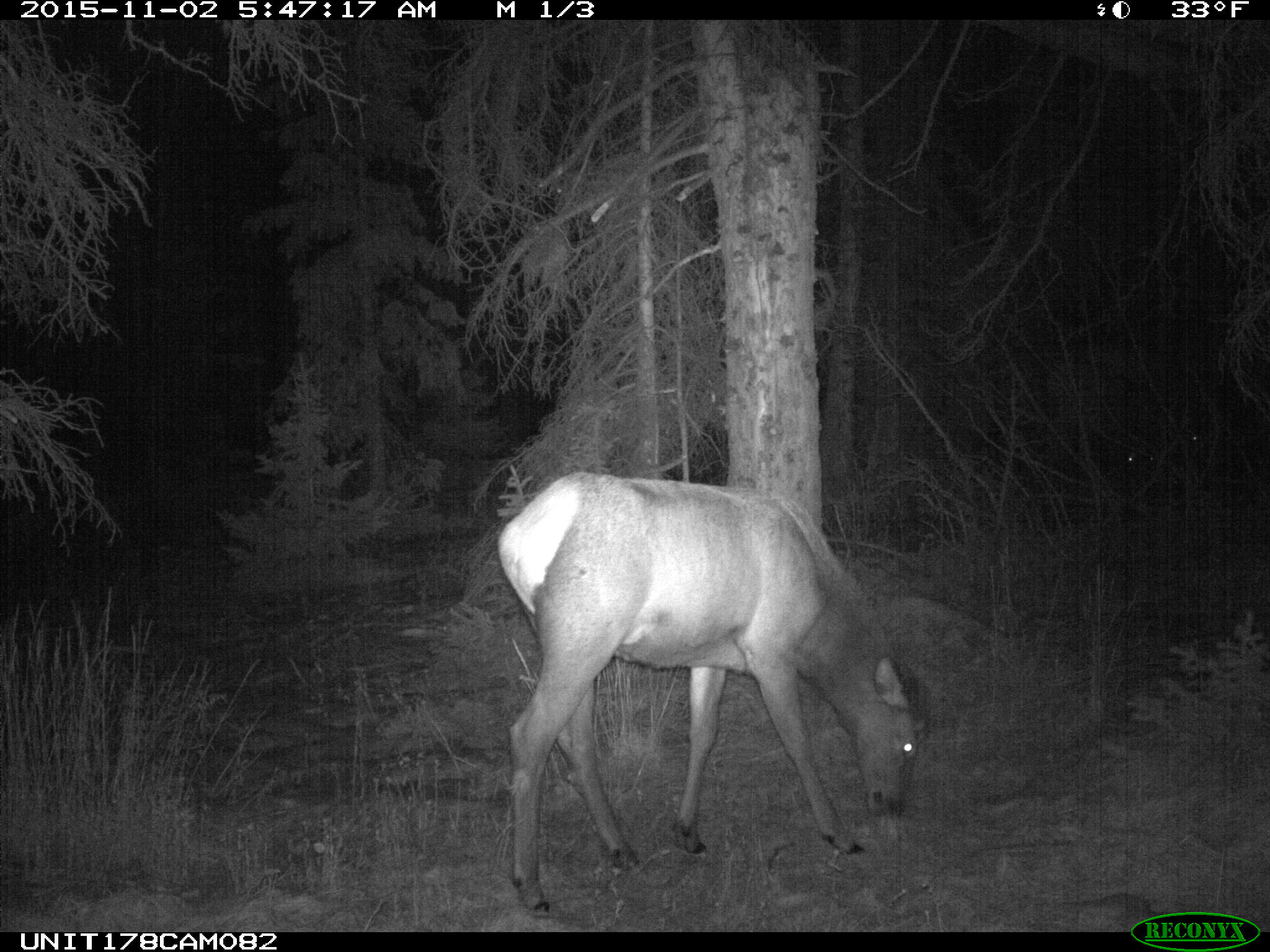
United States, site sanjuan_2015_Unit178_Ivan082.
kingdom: Animalia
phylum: Chordata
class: Mammalia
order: Artiodactyla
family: Cervidae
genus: Cervus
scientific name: Cervus elaphus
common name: red deer